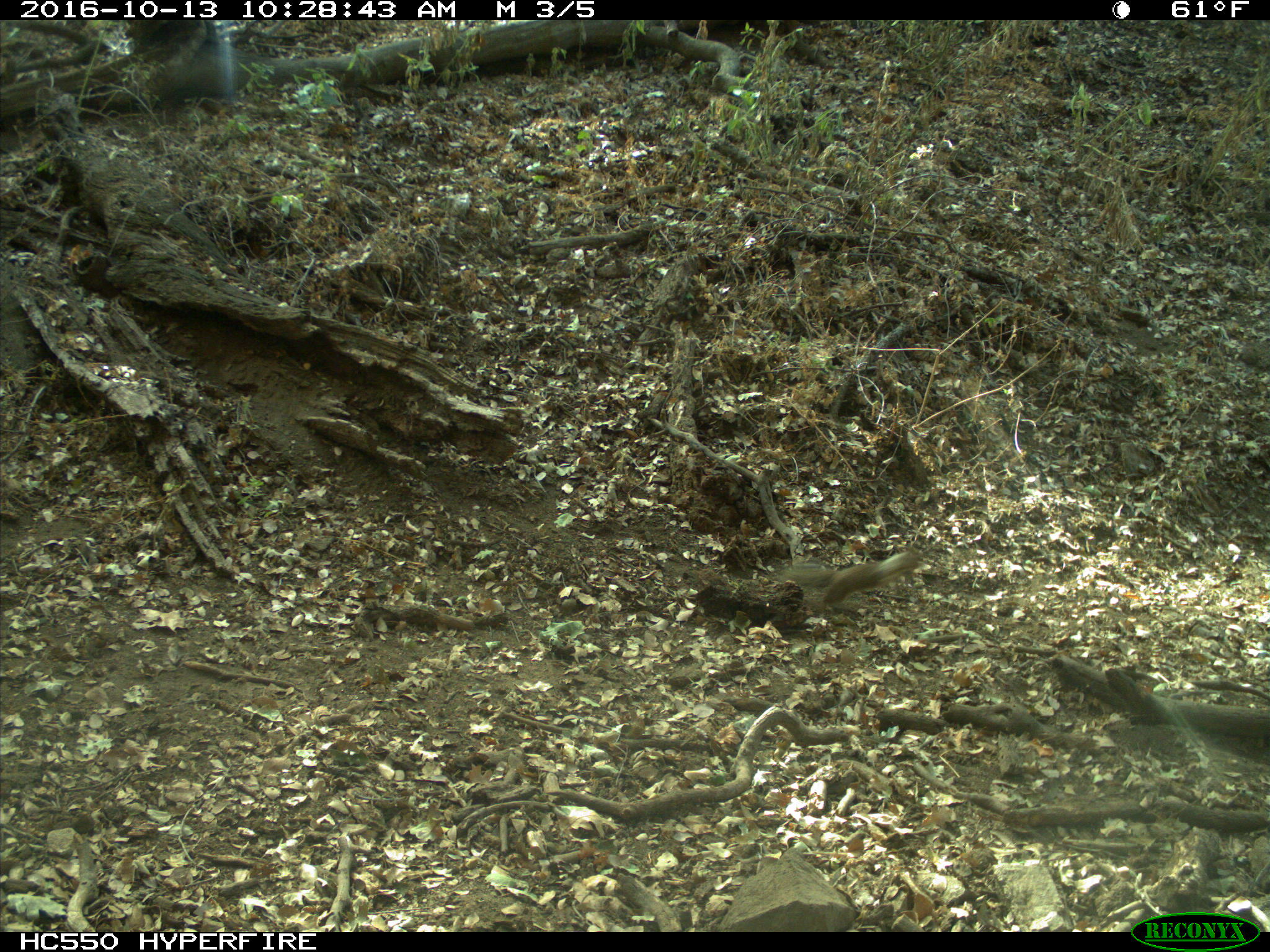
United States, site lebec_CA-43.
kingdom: Animalia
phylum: Chordata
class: Mammalia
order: Rodentia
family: Sciuridae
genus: Otospermophilus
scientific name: Otospermophilus beecheyi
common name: california ground squirrel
Otospermophilus beecheyi (california ground squirrel).